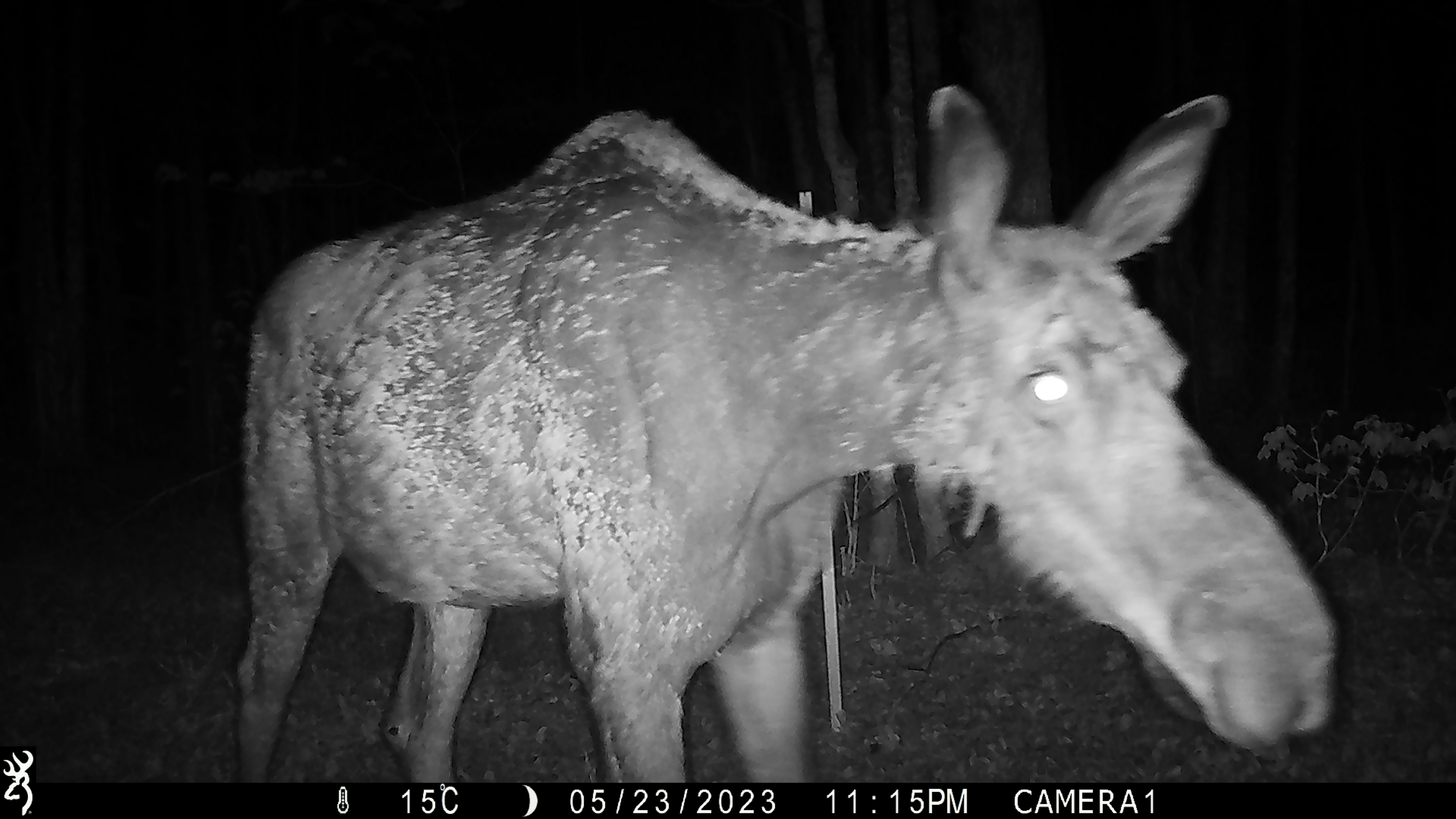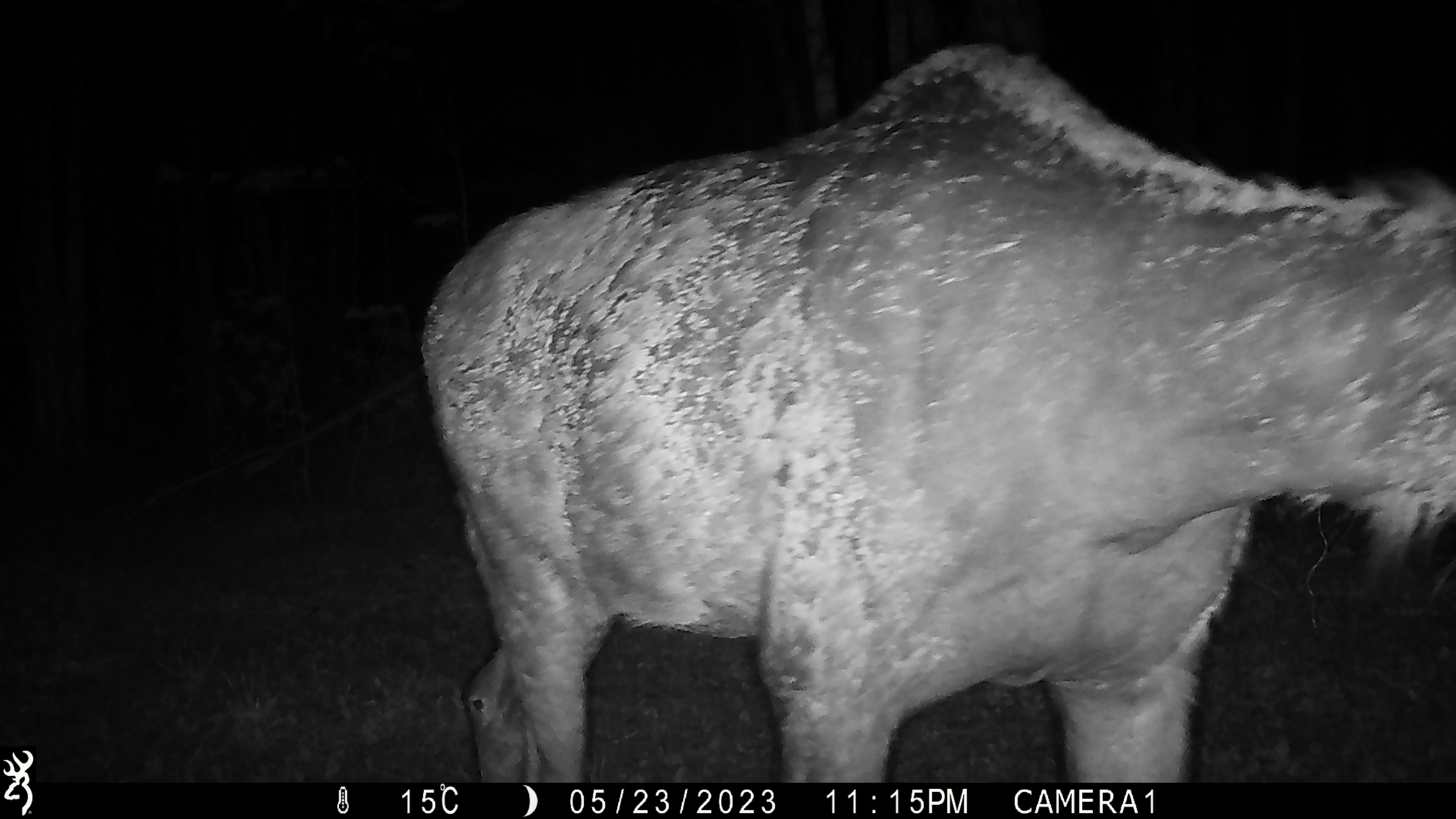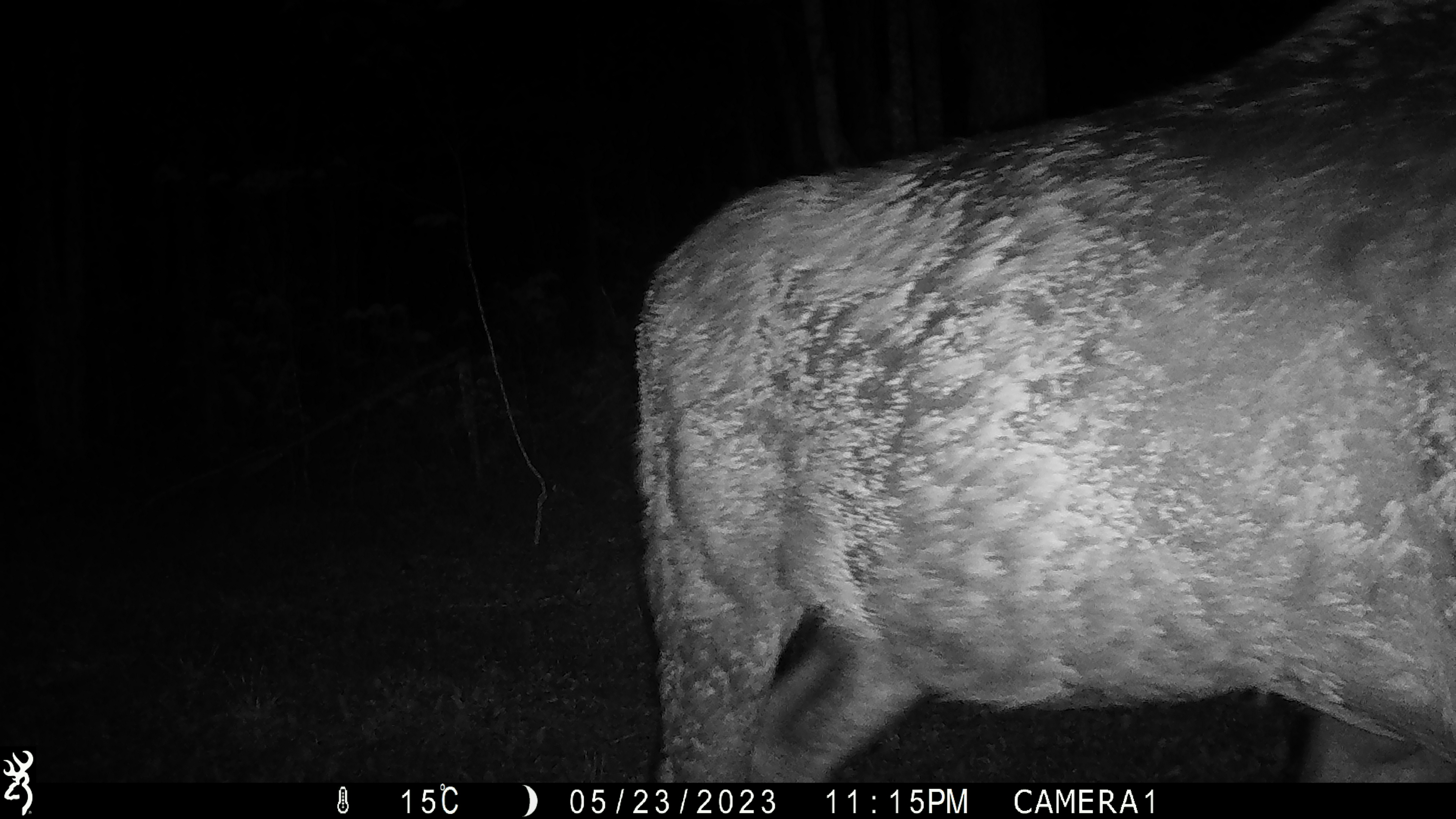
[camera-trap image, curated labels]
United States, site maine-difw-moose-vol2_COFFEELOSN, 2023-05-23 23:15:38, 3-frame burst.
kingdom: Animalia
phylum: Chordata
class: Mammalia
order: Artiodactyla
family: Cervidae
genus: Alces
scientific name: Alces alces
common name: moose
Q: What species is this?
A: Moose (Alces alces).